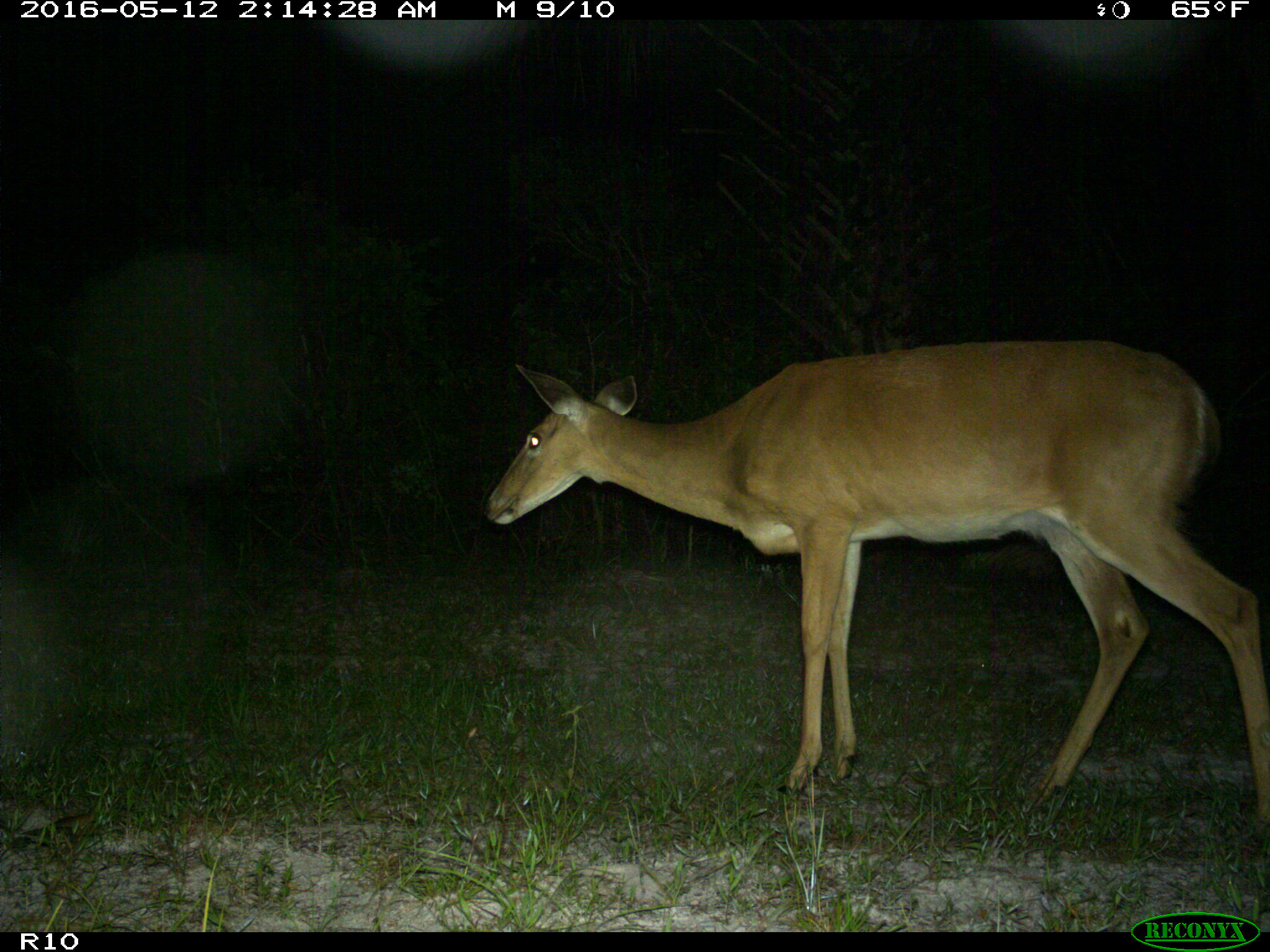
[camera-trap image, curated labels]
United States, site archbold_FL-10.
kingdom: Animalia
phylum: Chordata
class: Mammalia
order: Artiodactyla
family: Cervidae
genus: Odocoileus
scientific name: Odocoileus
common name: deer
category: unidentified deer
Unidentified deer (deer) (Odocoileus).